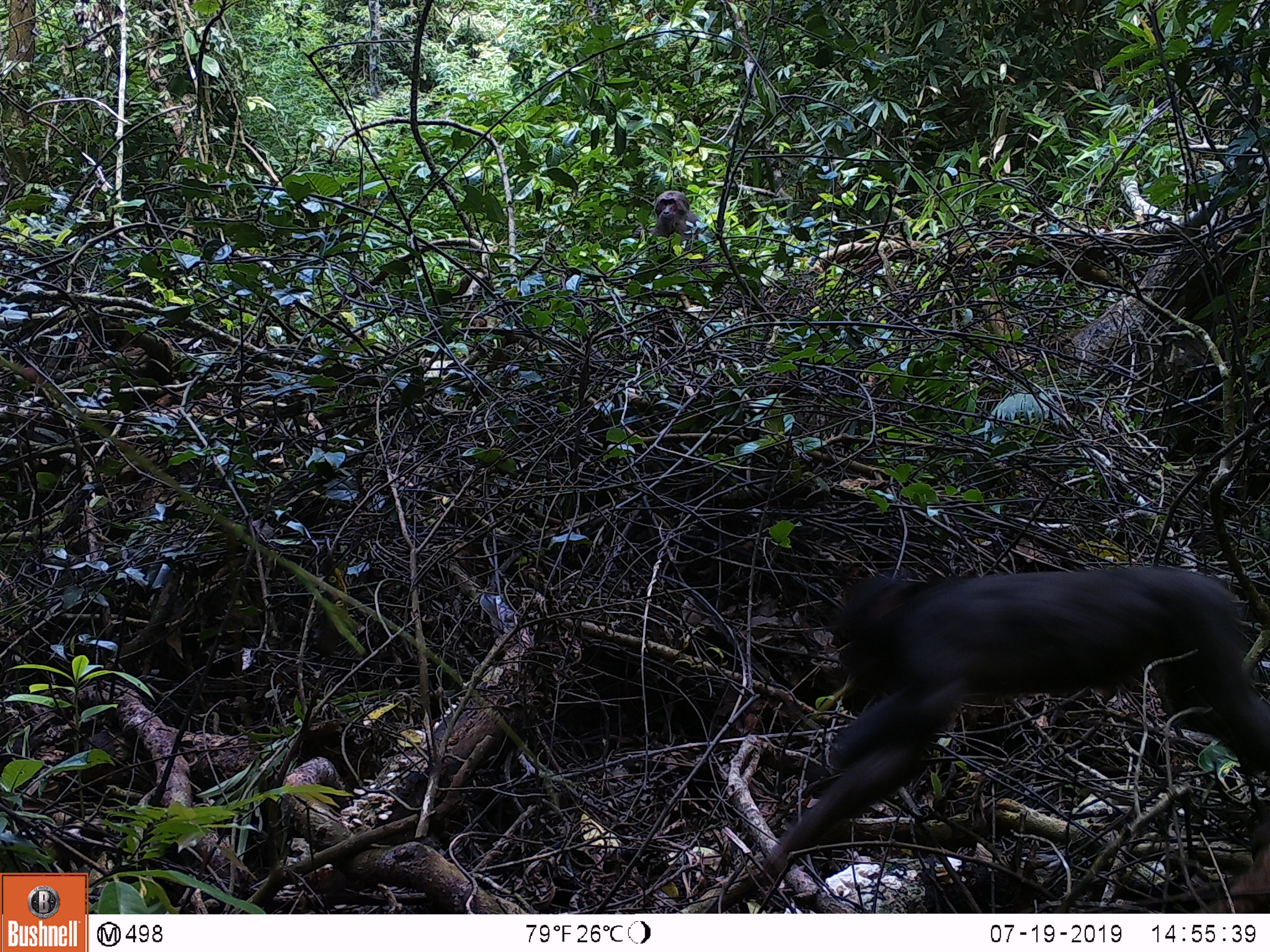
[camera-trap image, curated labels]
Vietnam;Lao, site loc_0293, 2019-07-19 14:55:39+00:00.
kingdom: Animalia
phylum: Chordata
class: Mammalia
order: Primates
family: Cercopithecidae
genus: Macaca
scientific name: Macaca arctoides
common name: stump-tailed macaque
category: stump tailed macaque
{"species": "stump tailed macaque (stump-tailed macaque) (Macaca arctoides)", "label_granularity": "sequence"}